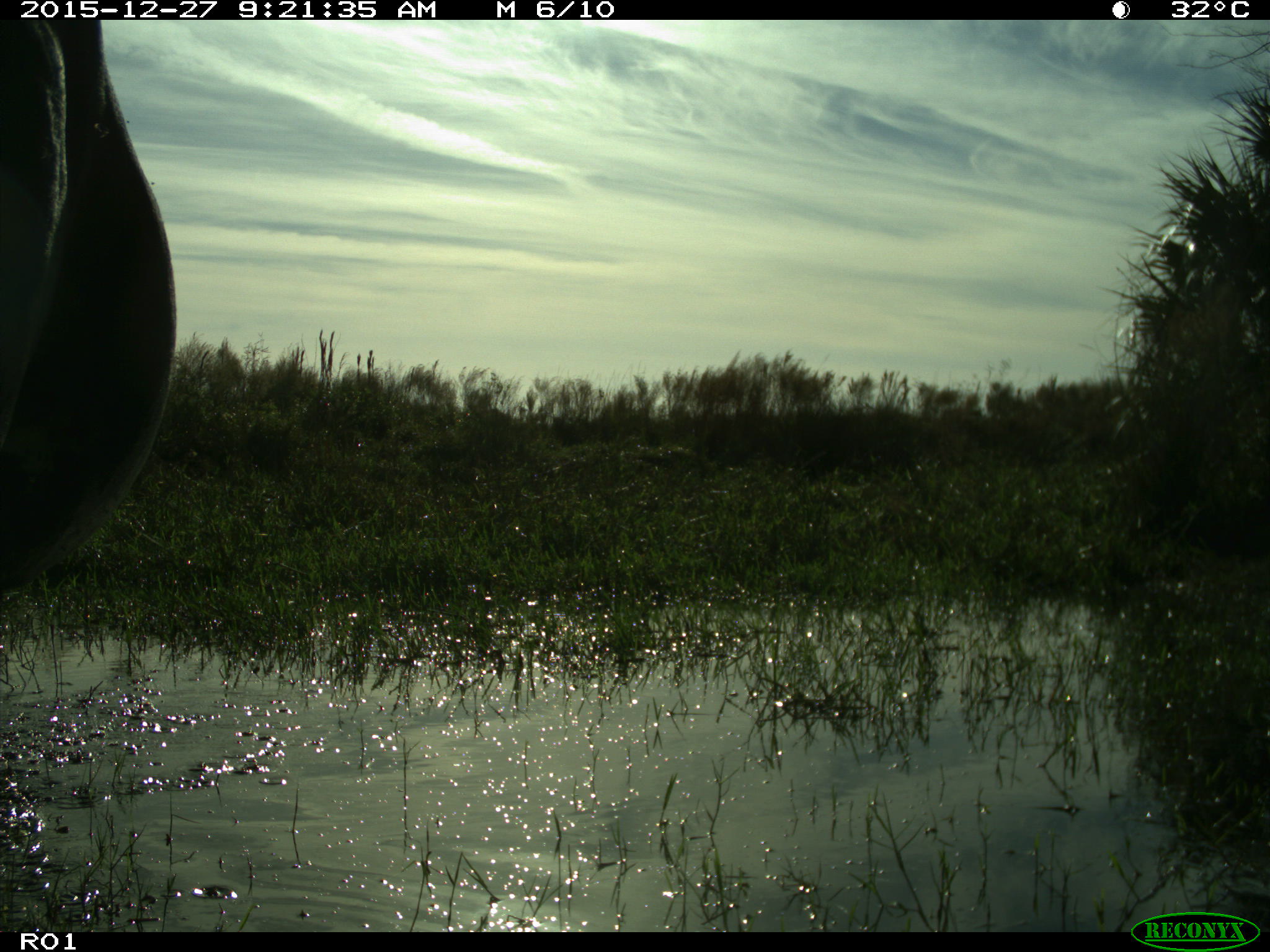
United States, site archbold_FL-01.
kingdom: Animalia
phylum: Chordata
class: Mammalia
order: Artiodactyla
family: Bovidae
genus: Bos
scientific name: Bos taurus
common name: domestic cow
Bos taurus (domestic cow).